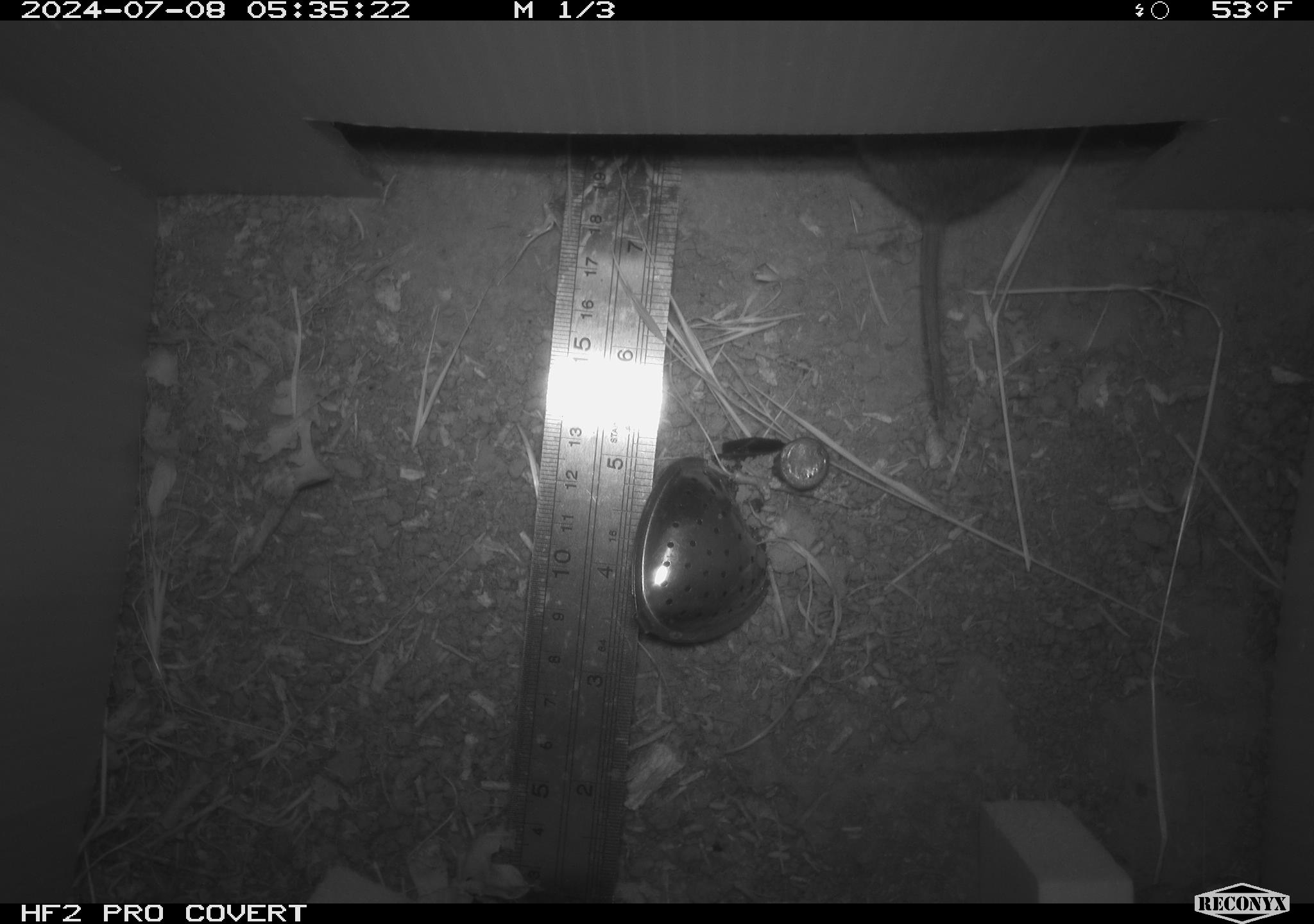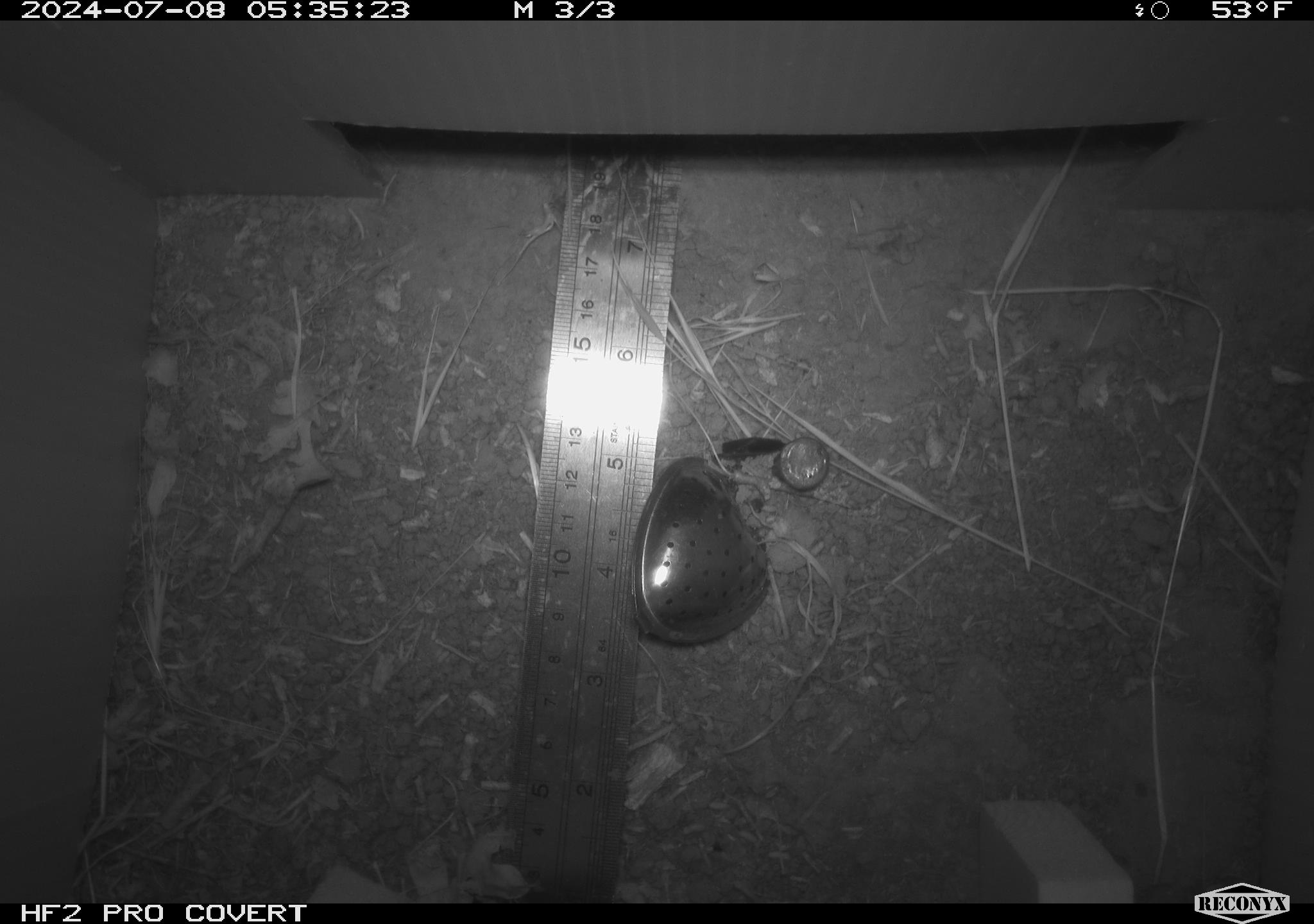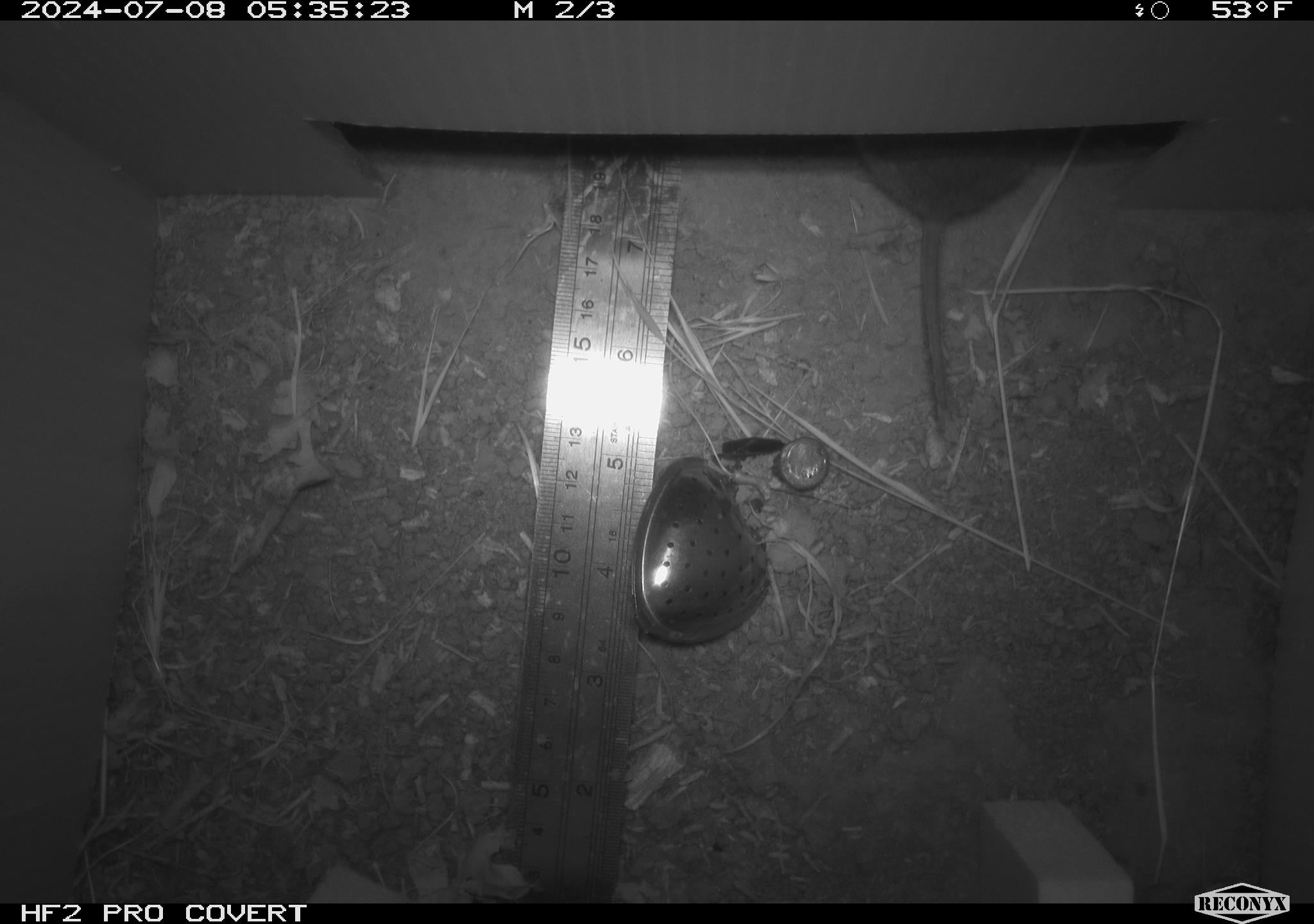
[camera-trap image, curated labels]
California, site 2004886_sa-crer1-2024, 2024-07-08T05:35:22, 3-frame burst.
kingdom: Animalia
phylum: Chordata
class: Mammalia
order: Rodentia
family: Cricetidae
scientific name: Arvicolinae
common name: voles, lemmings, and muskrats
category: arvicolinae subfamily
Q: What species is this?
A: Arvicolinae subfamily (voles, lemmings, and muskrats) (Arvicolinae).